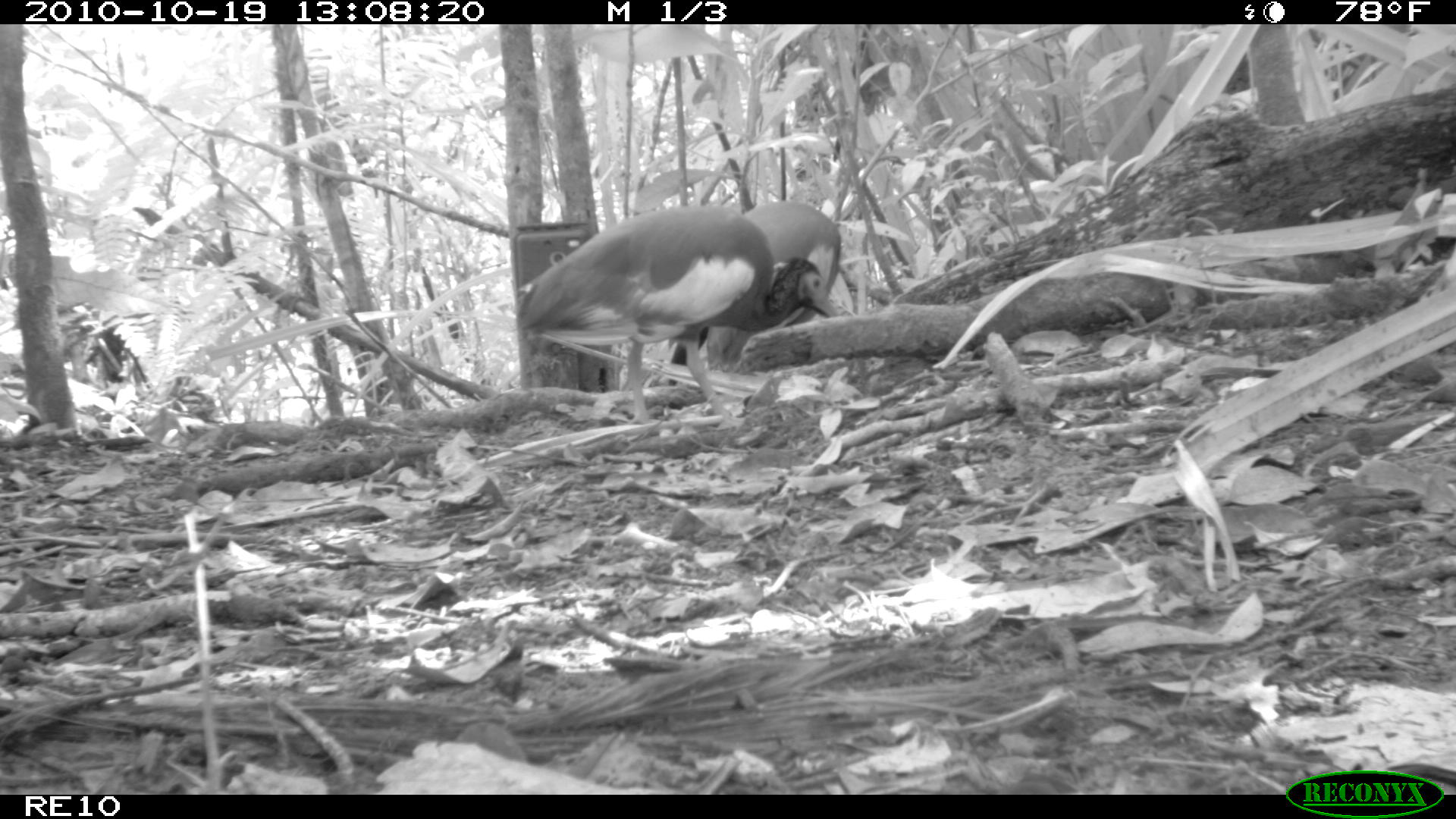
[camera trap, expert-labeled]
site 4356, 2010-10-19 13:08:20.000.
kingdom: Animalia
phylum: Chordata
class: Aves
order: Pelecaniformes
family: Threskiornithidae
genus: Lophotibis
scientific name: Lophotibis cristata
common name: madagascan ibis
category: lophotibis cristataa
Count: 1.